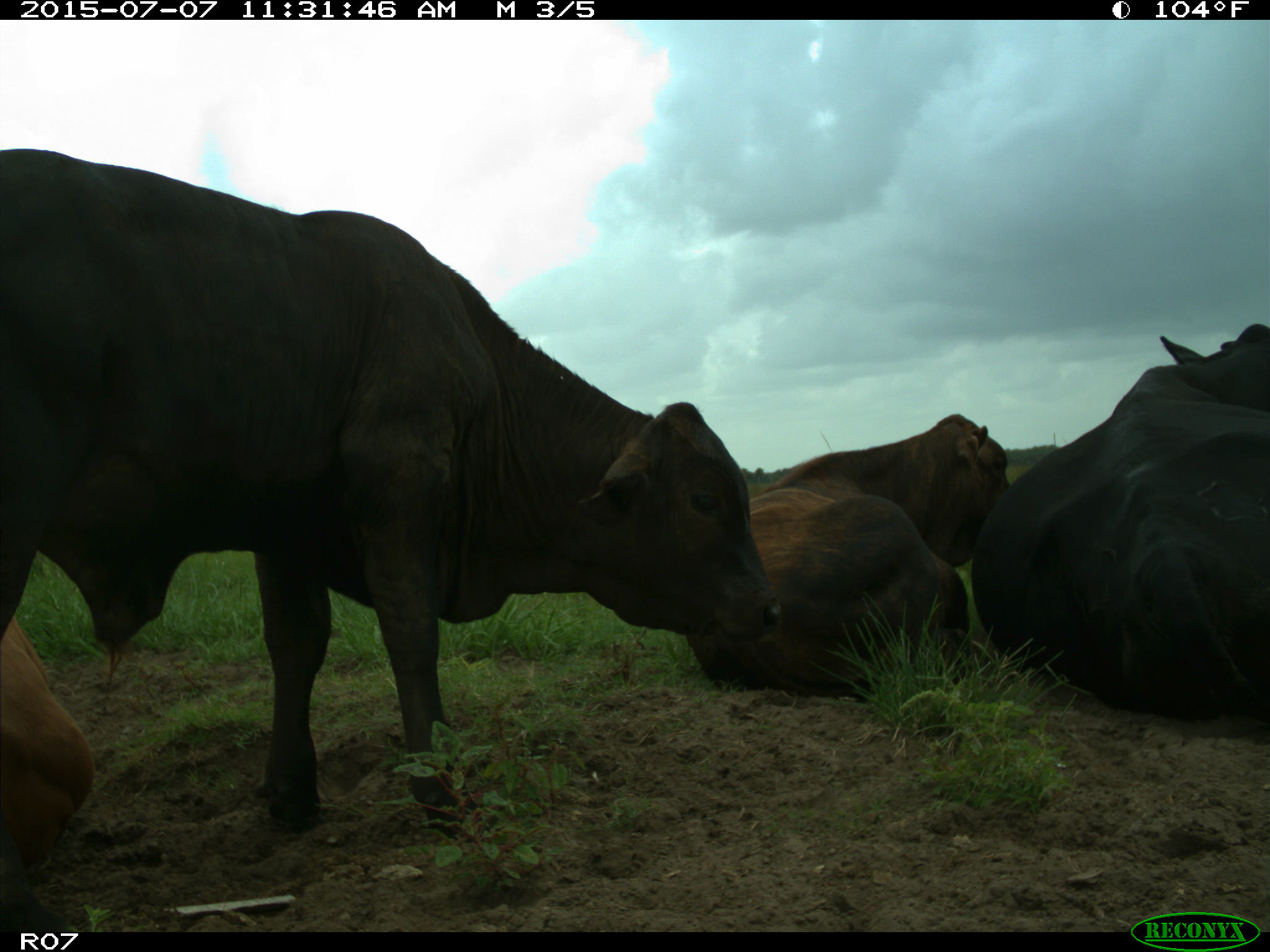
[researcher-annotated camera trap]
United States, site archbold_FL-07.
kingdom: Animalia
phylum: Chordata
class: Mammalia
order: Artiodactyla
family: Bovidae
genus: Bos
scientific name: Bos taurus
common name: domestic cow